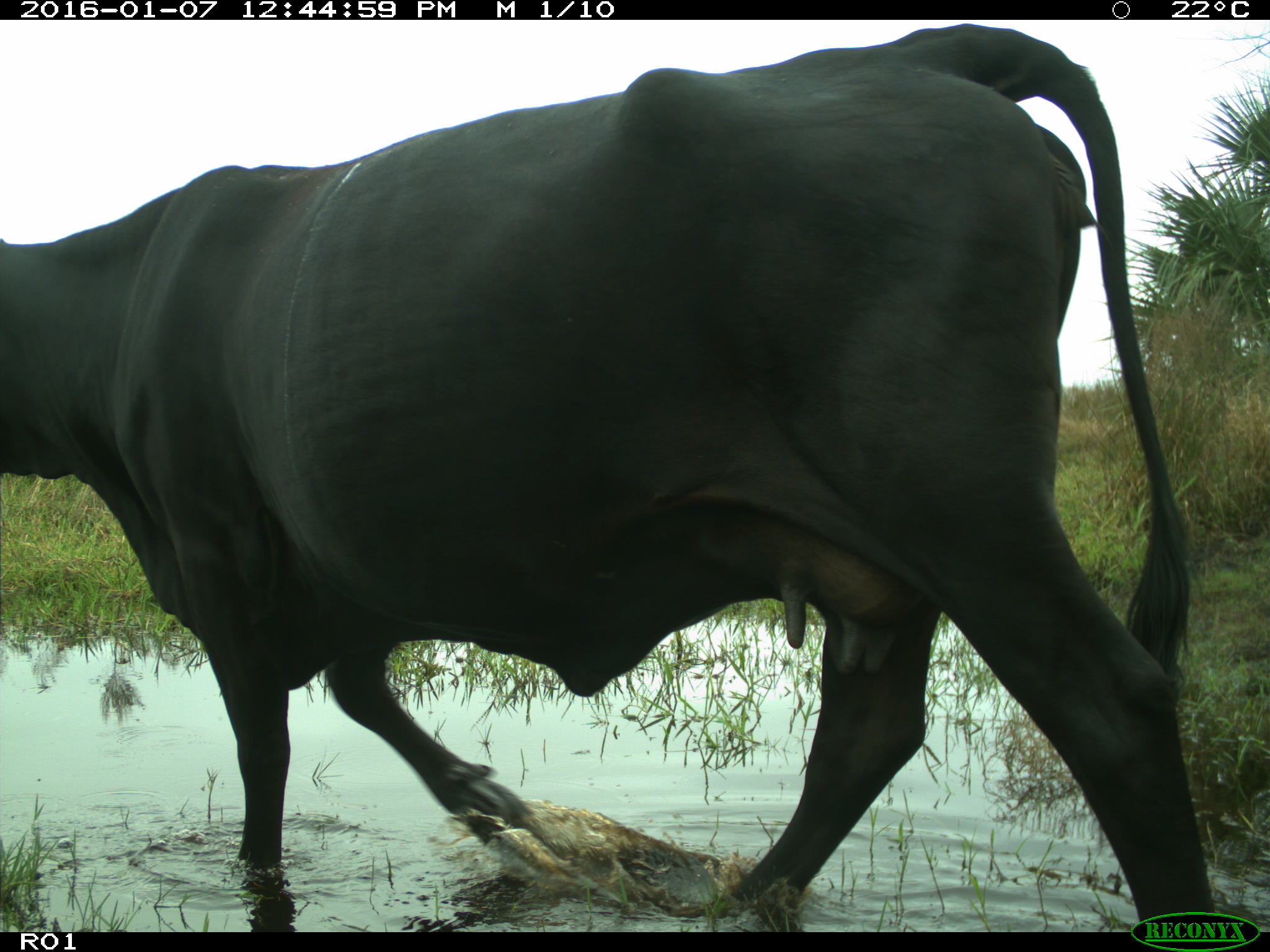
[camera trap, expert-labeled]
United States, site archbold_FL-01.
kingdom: Animalia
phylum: Chordata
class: Mammalia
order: Artiodactyla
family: Bovidae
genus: Bos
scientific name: Bos taurus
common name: domestic cow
Bos taurus (domestic cow).